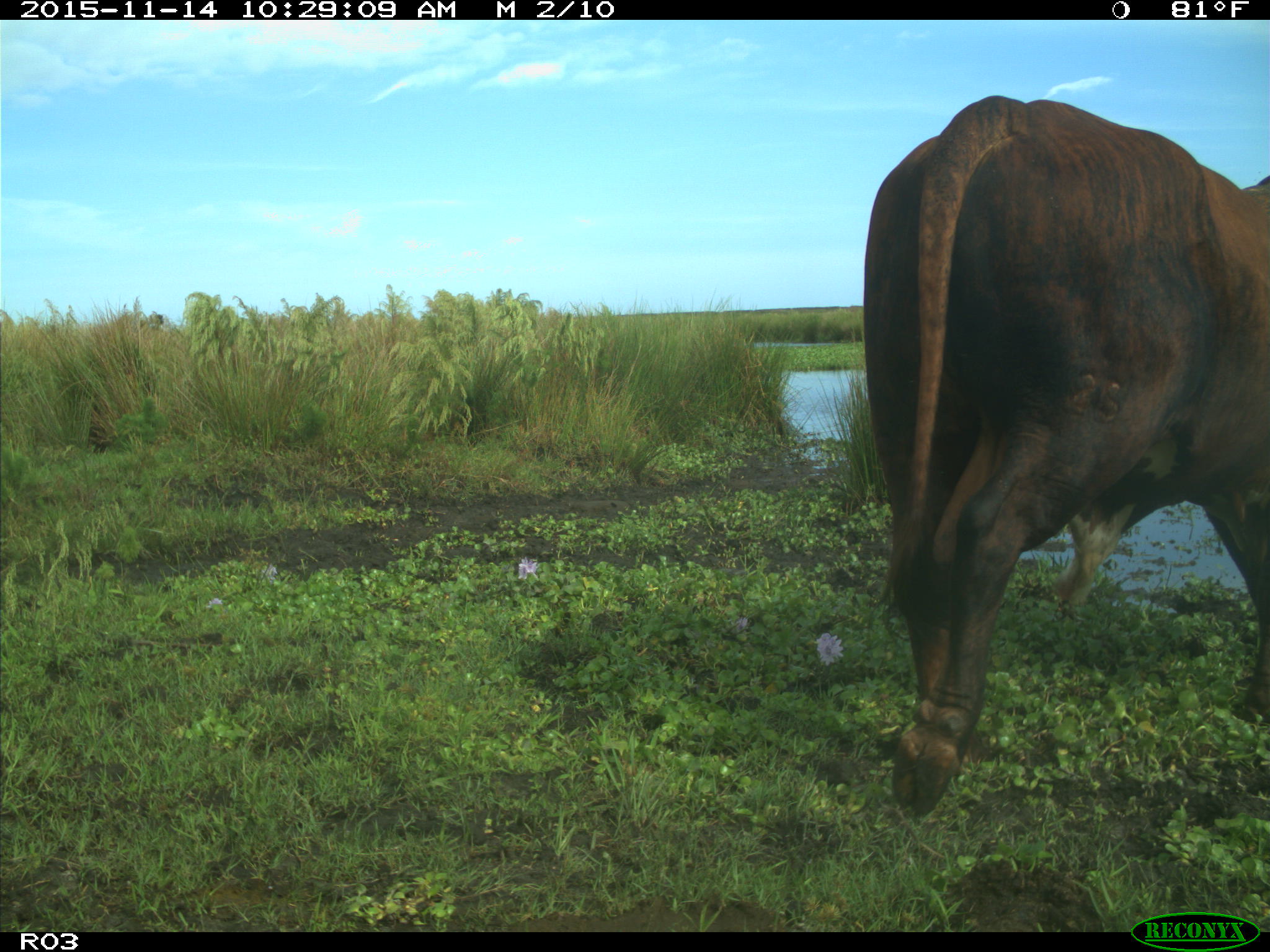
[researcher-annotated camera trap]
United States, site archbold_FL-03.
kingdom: Animalia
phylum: Chordata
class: Mammalia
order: Artiodactyla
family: Bovidae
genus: Bos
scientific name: Bos taurus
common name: domestic cow